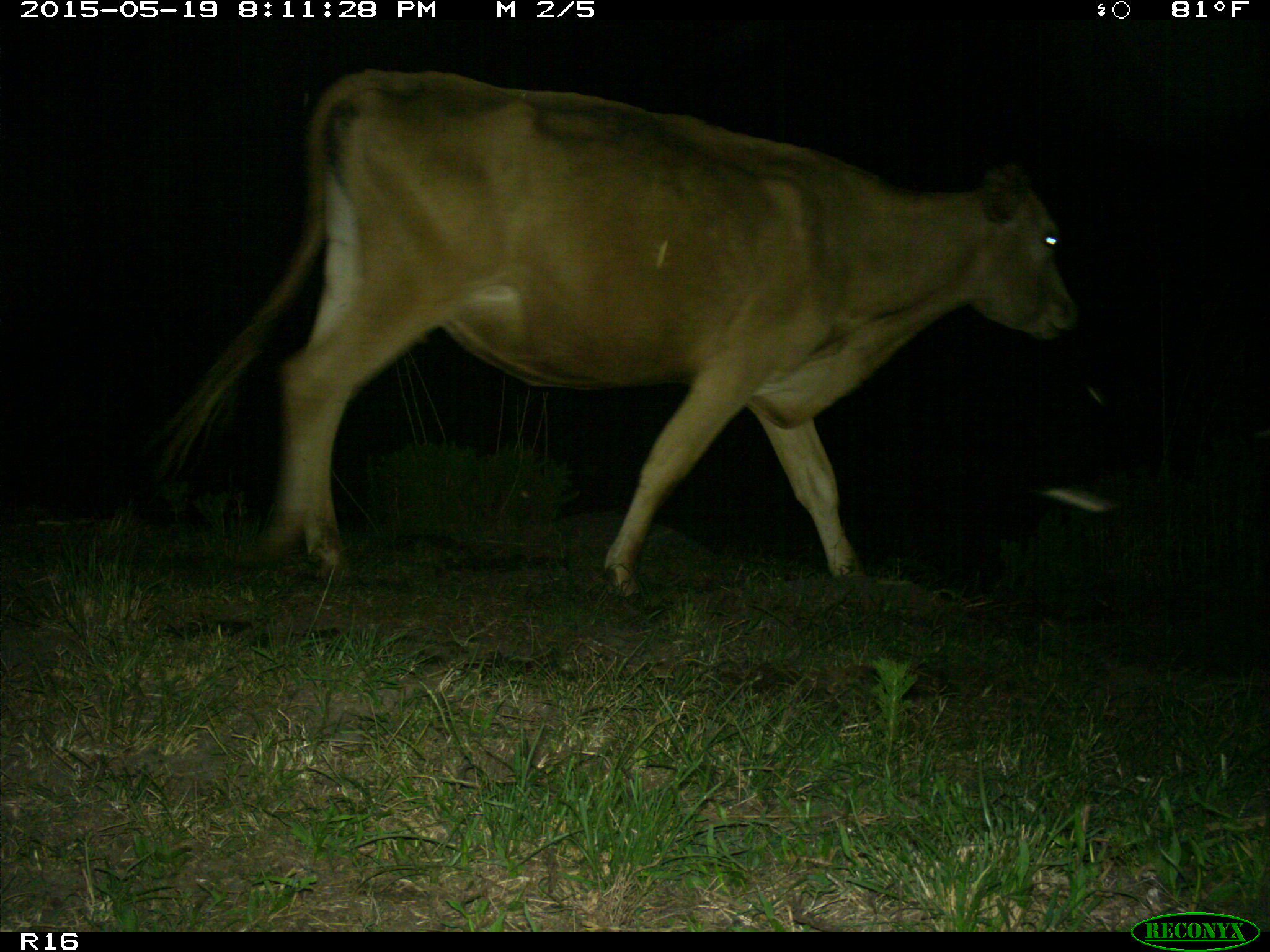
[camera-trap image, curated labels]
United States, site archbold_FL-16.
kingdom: Animalia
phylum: Chordata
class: Mammalia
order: Artiodactyla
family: Bovidae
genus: Bos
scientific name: Bos taurus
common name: domestic cow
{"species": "Bos taurus (domestic cow)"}